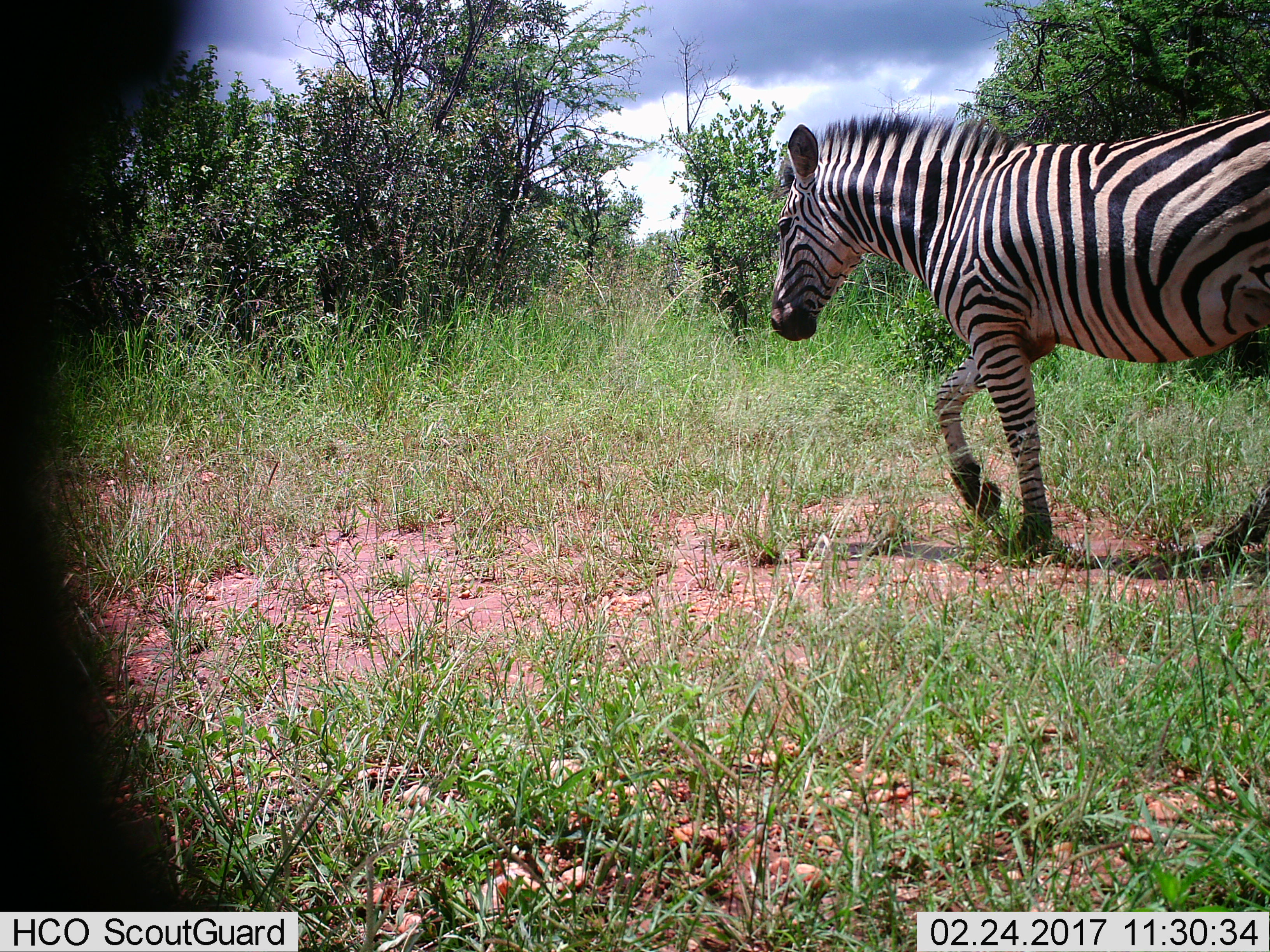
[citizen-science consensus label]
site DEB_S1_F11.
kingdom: Animalia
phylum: Chordata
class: Mammalia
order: Perissodactyla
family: Equidae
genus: Equus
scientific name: Equus quagga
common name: plains zebra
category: zebraplains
Zebraplains (plains zebra) (Equus quagga), count 1. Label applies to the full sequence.